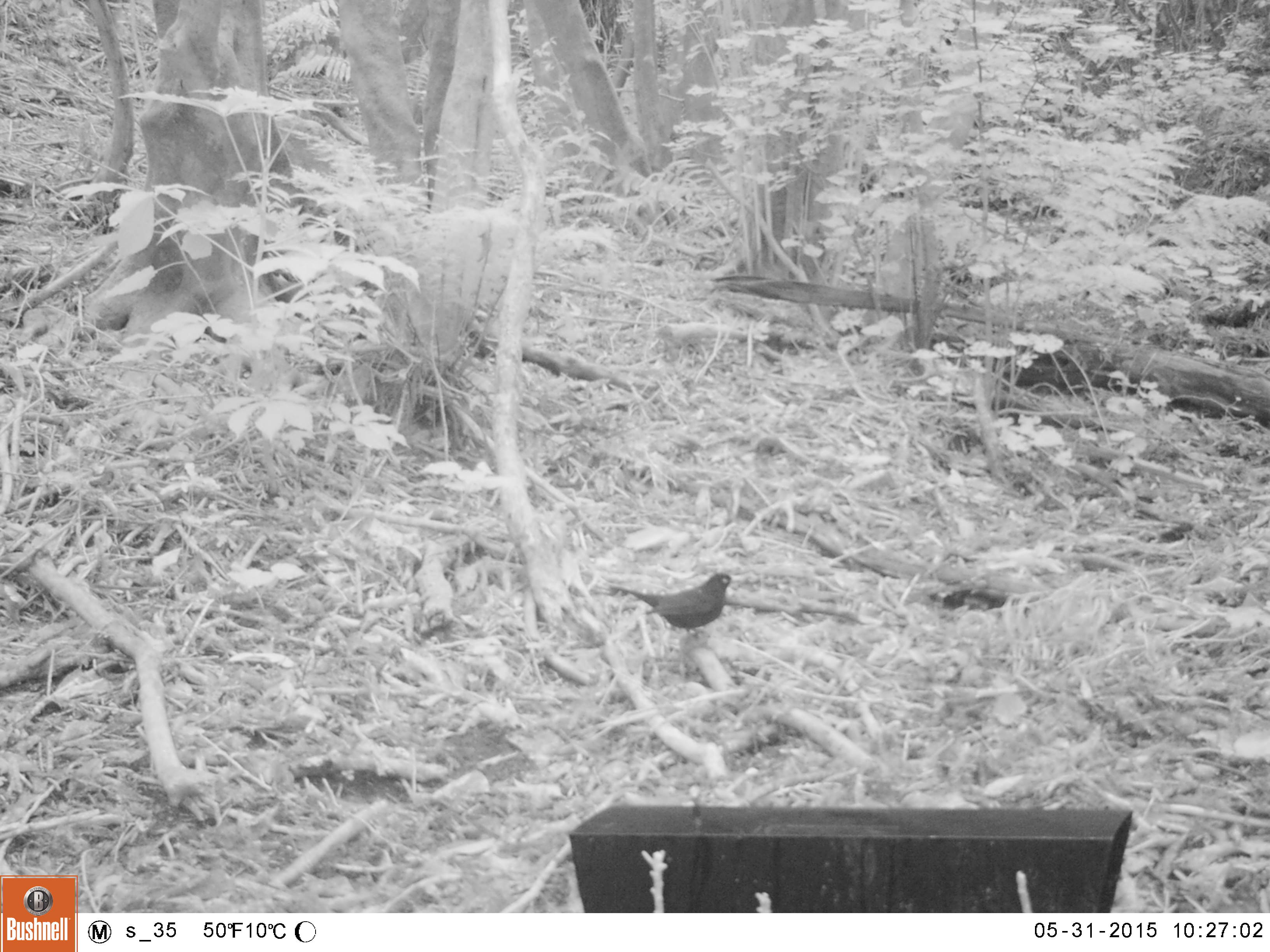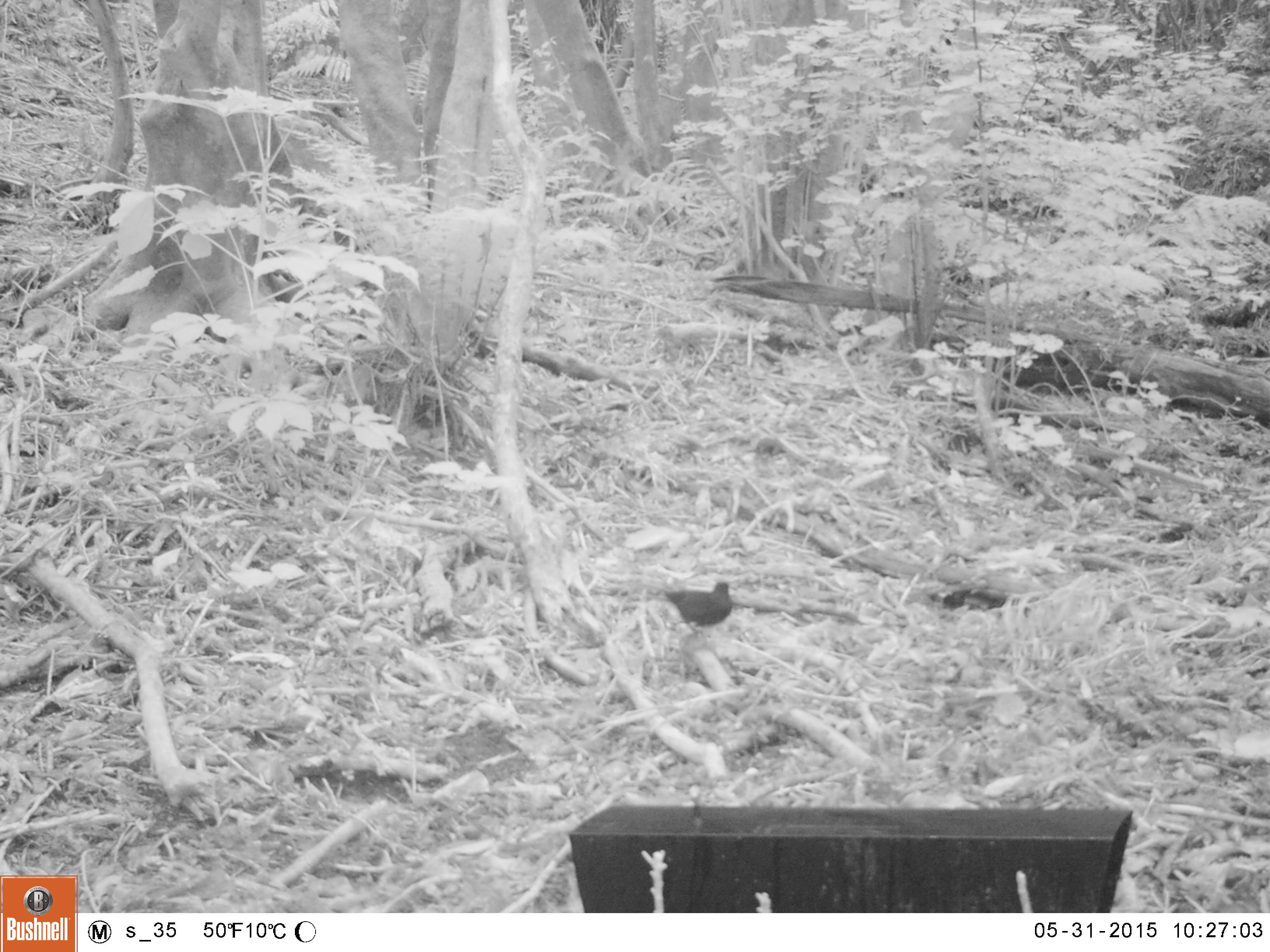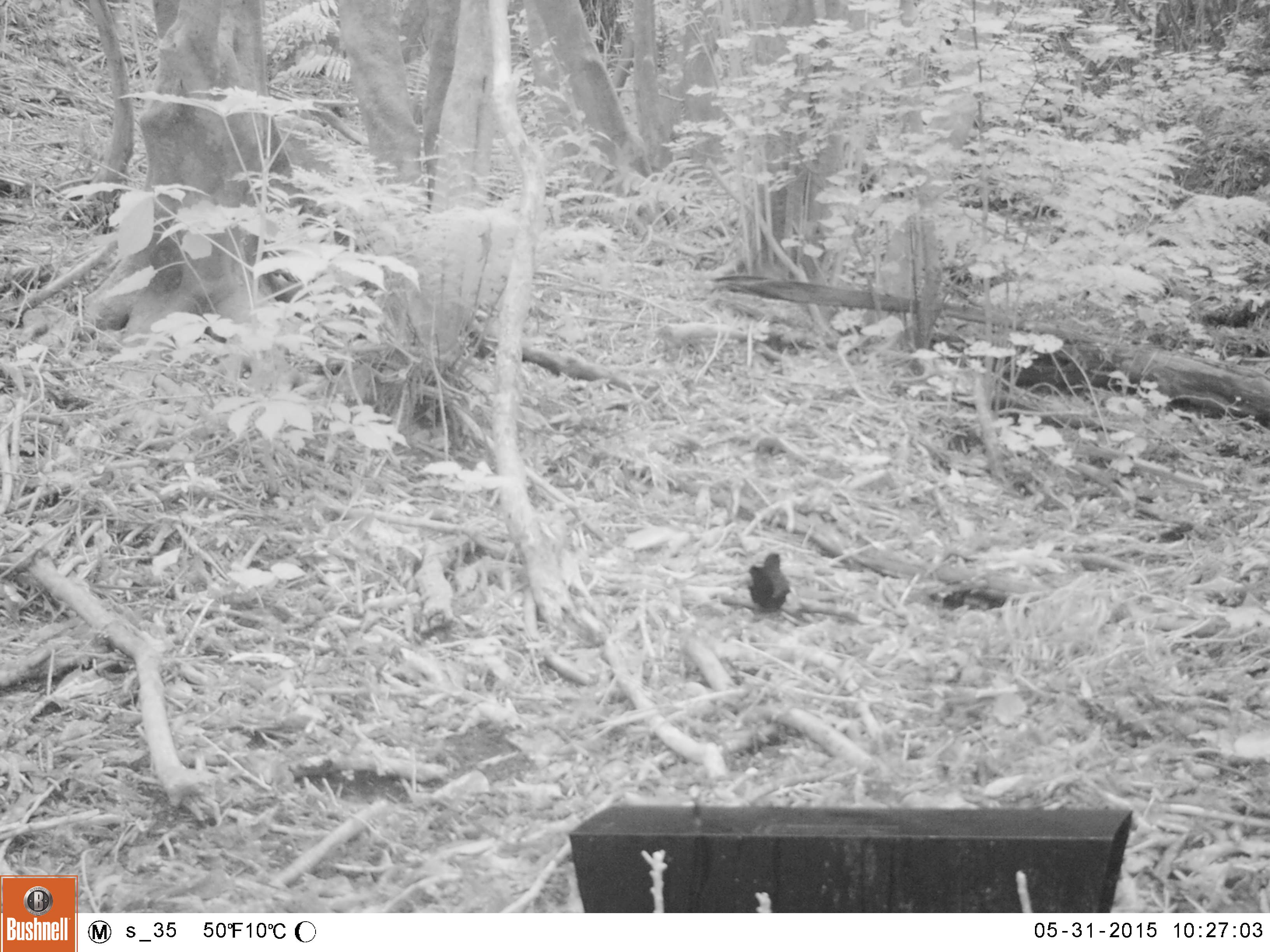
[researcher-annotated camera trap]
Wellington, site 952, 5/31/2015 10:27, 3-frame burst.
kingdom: Animalia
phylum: Chordata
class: Aves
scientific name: Aves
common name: bird